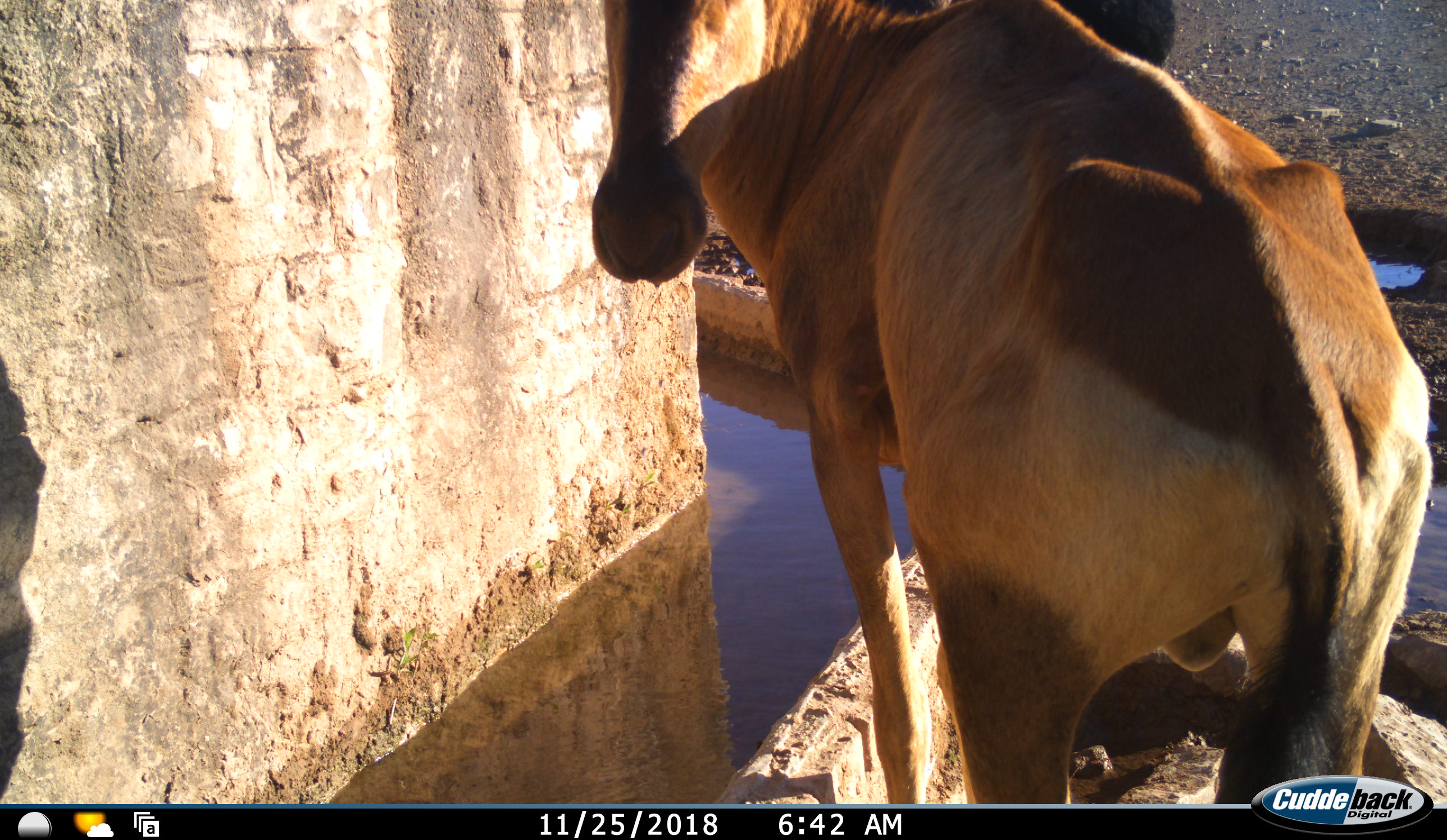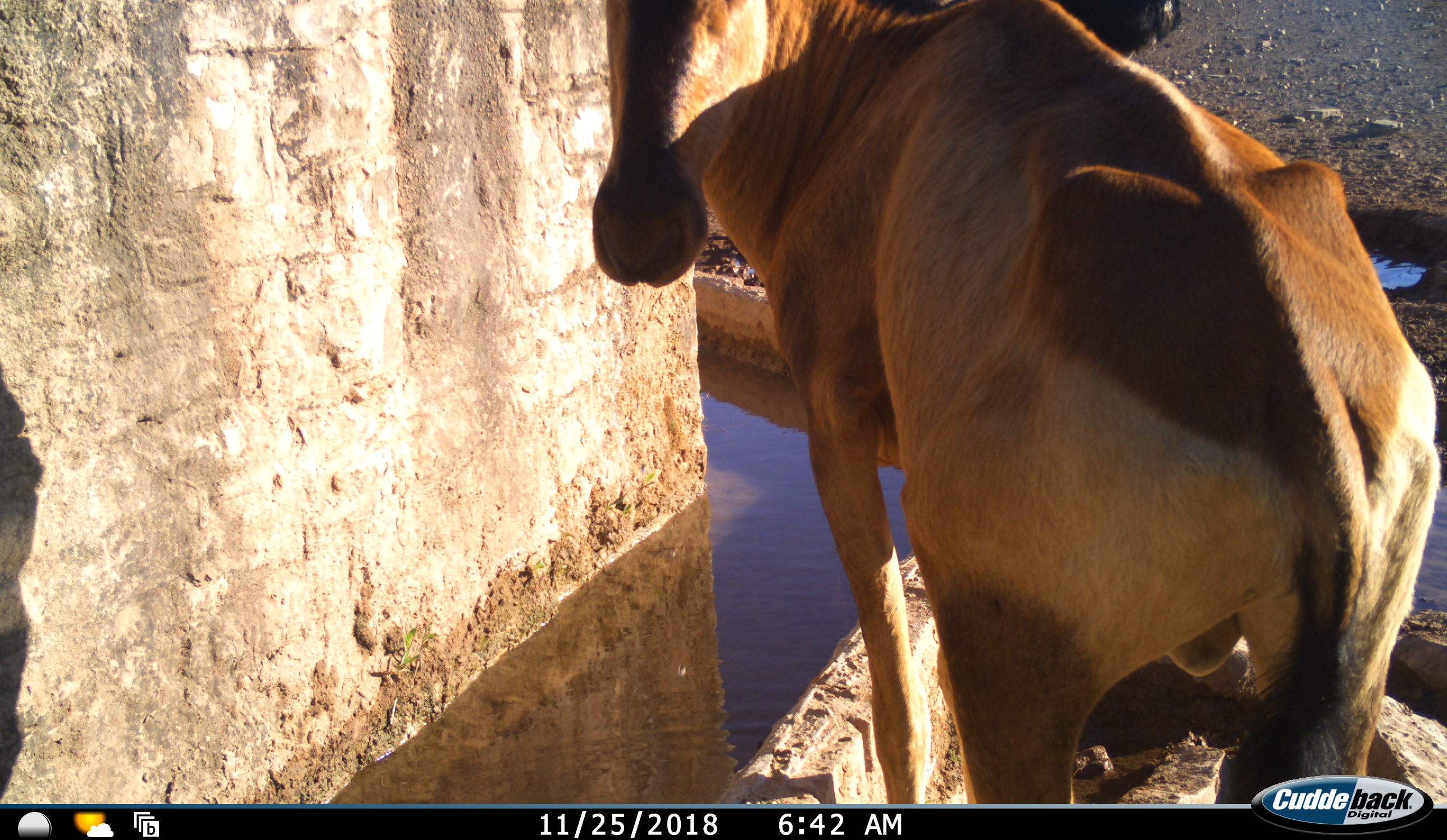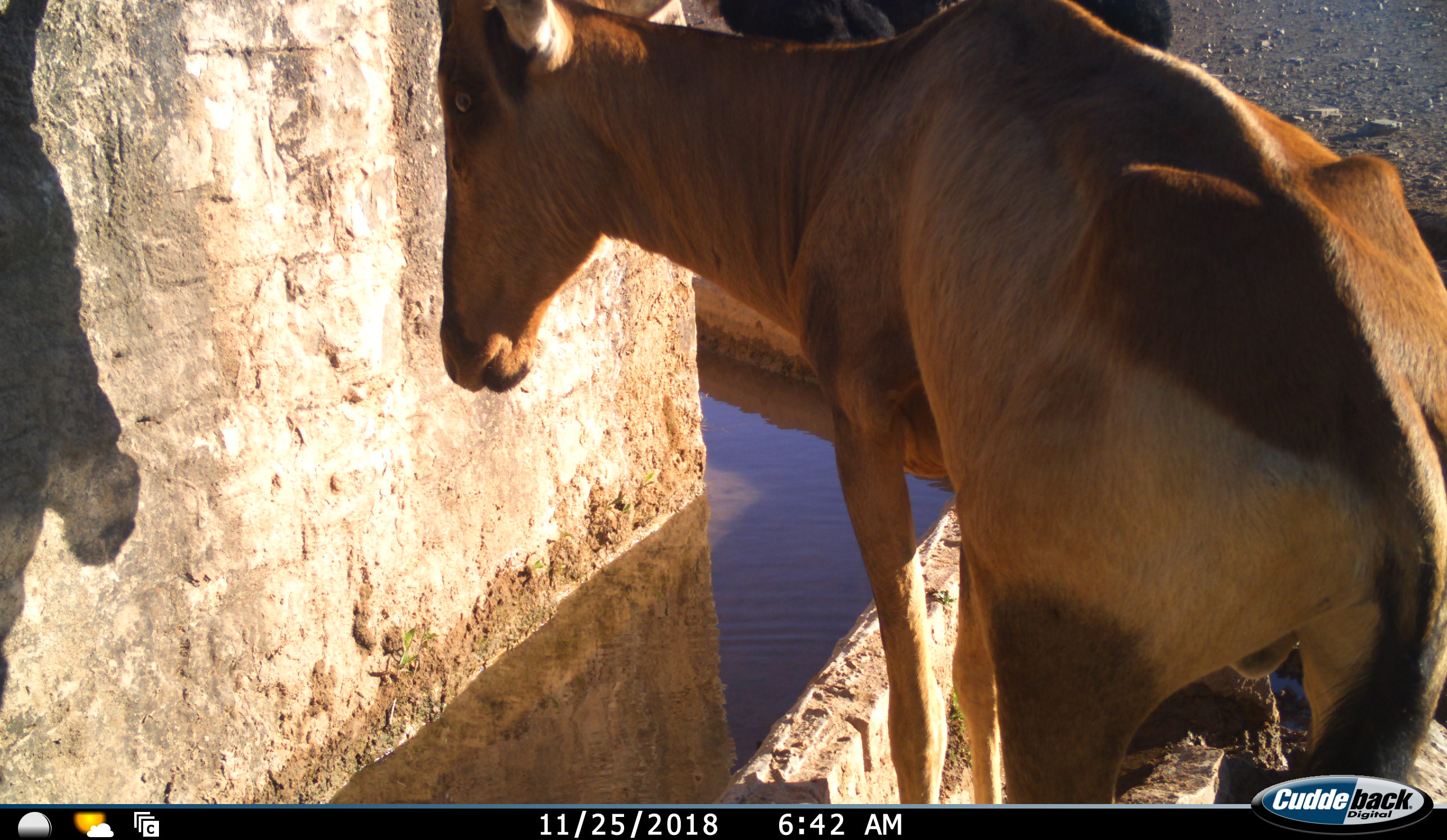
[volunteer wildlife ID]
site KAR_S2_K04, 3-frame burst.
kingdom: Animalia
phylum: Chordata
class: Mammalia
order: Artiodactyla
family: Bovidae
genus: Alcelaphus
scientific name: Alcelaphus buselaphus caama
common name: red hartebeest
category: hartebeestred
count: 1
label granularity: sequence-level